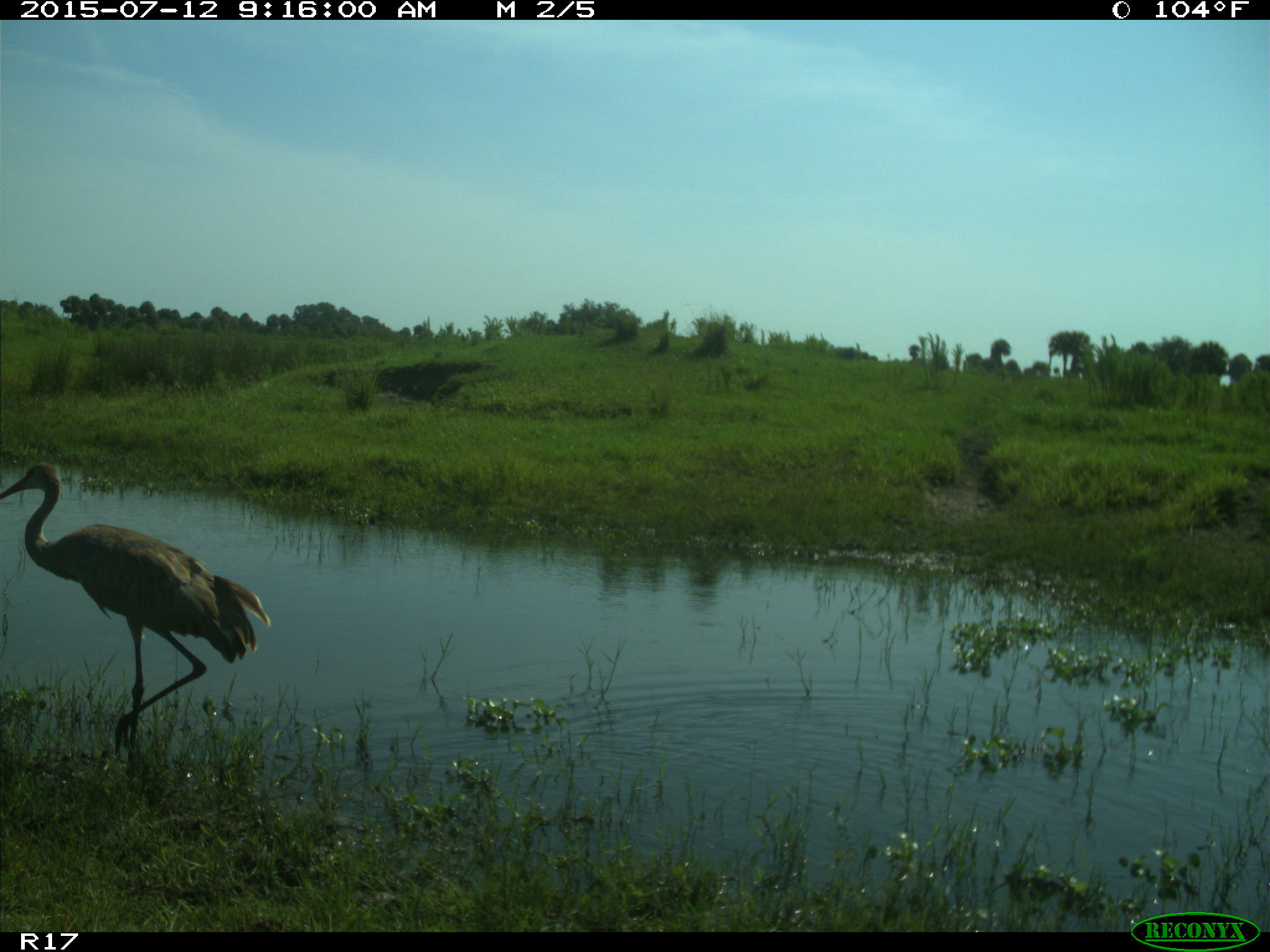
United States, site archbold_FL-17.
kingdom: Animalia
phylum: Chordata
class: Aves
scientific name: Aves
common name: birds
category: unidentified bird